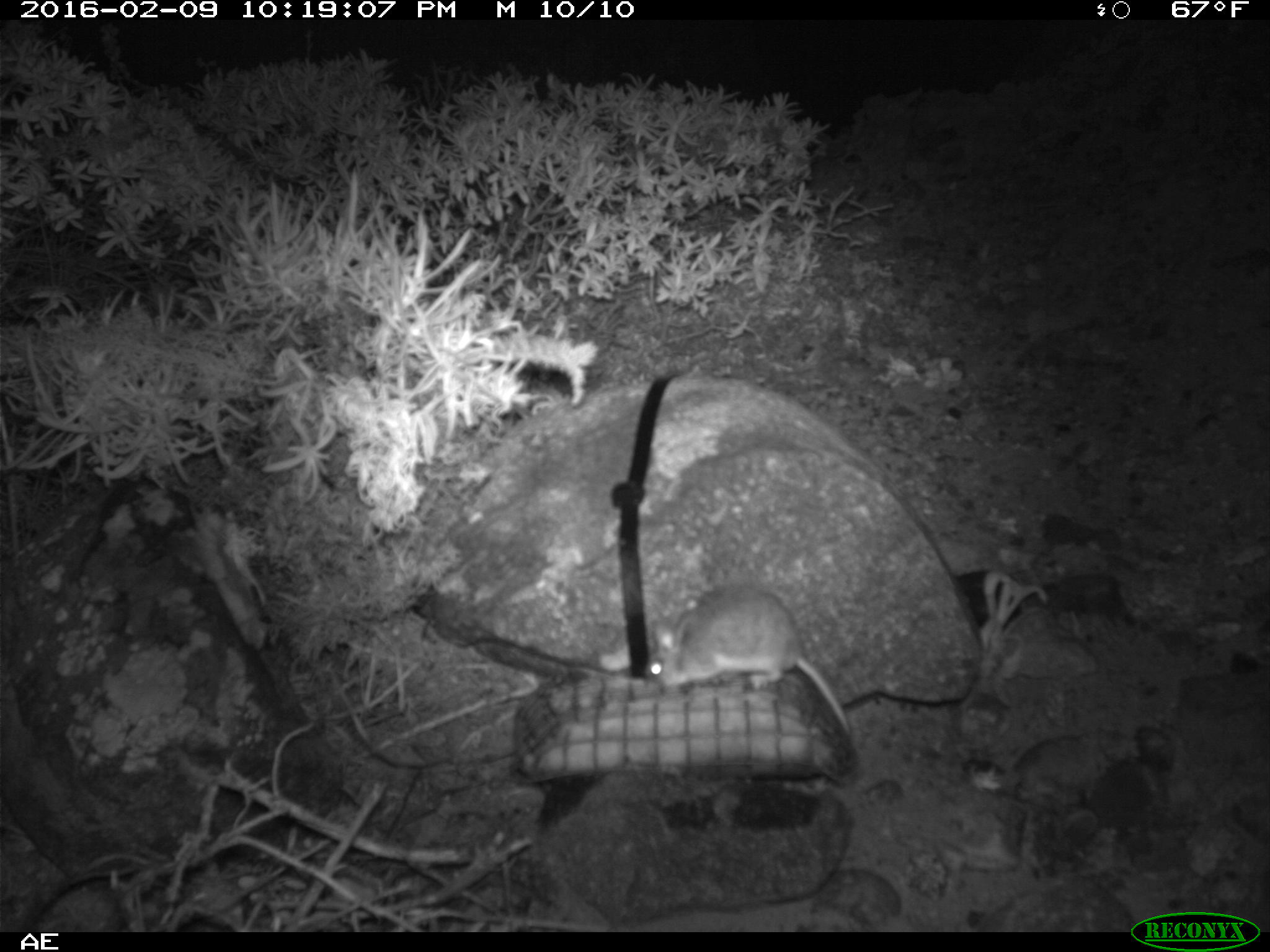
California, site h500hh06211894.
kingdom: Animalia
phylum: Chordata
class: Mammalia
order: Rodentia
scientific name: Rodentia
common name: rodent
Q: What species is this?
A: Rodent (Rodentia).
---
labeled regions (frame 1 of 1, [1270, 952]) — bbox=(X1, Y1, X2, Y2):
rodent: bbox=(645, 584, 854, 737)